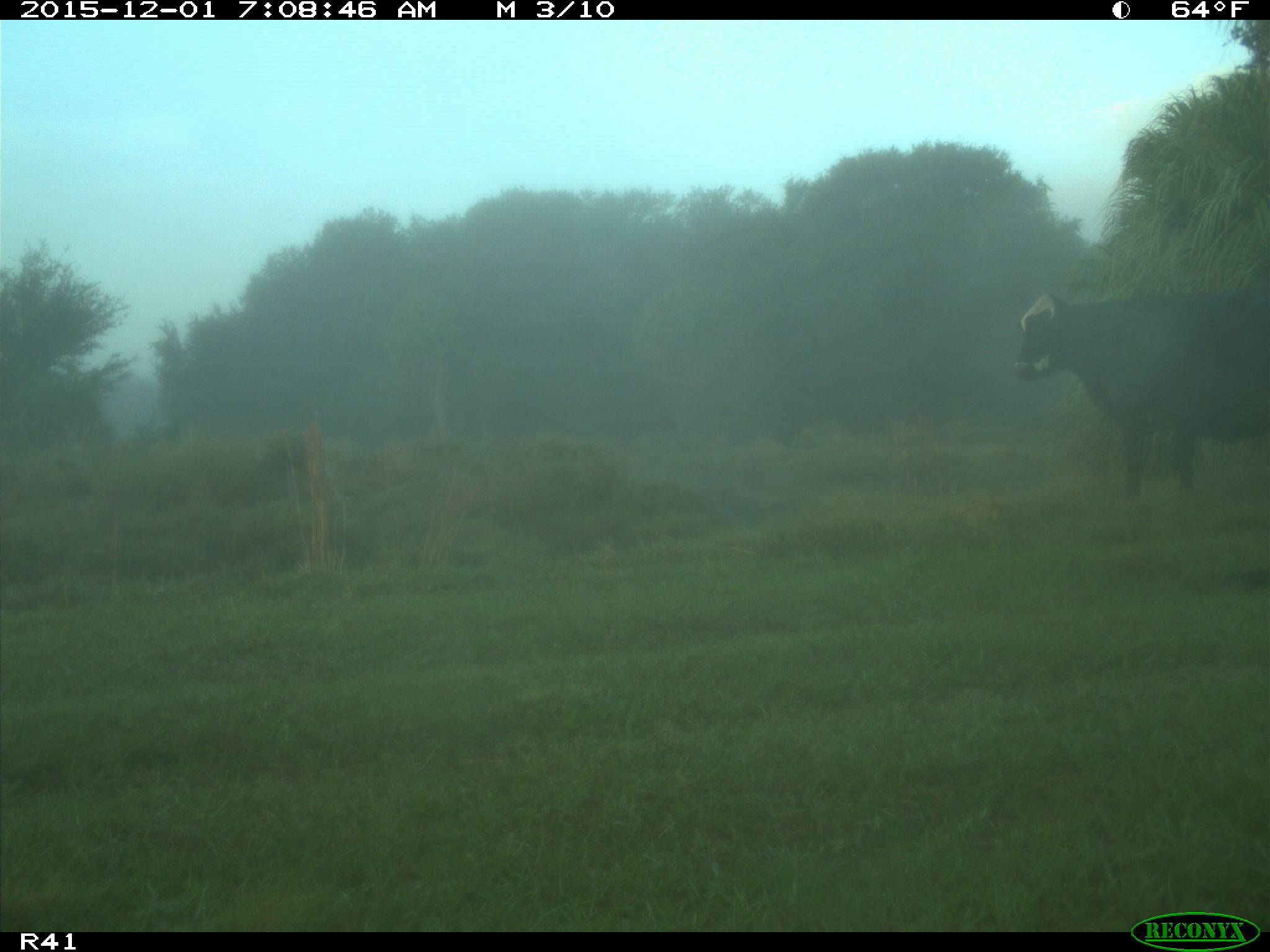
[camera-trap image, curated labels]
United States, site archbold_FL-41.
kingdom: Animalia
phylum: Chordata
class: Mammalia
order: Artiodactyla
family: Bovidae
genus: Bos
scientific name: Bos taurus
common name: domestic cow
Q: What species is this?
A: Bos taurus (domestic cow).